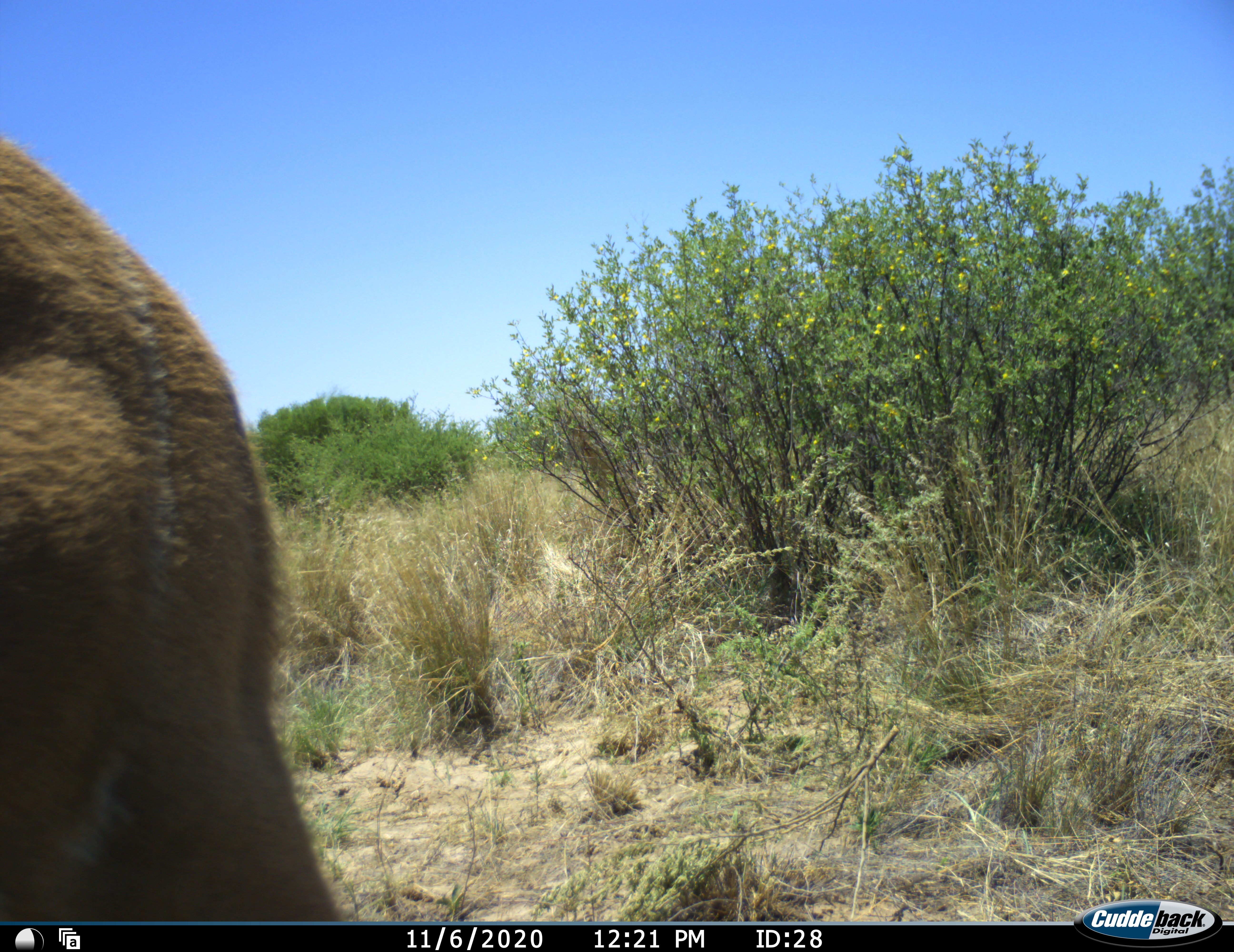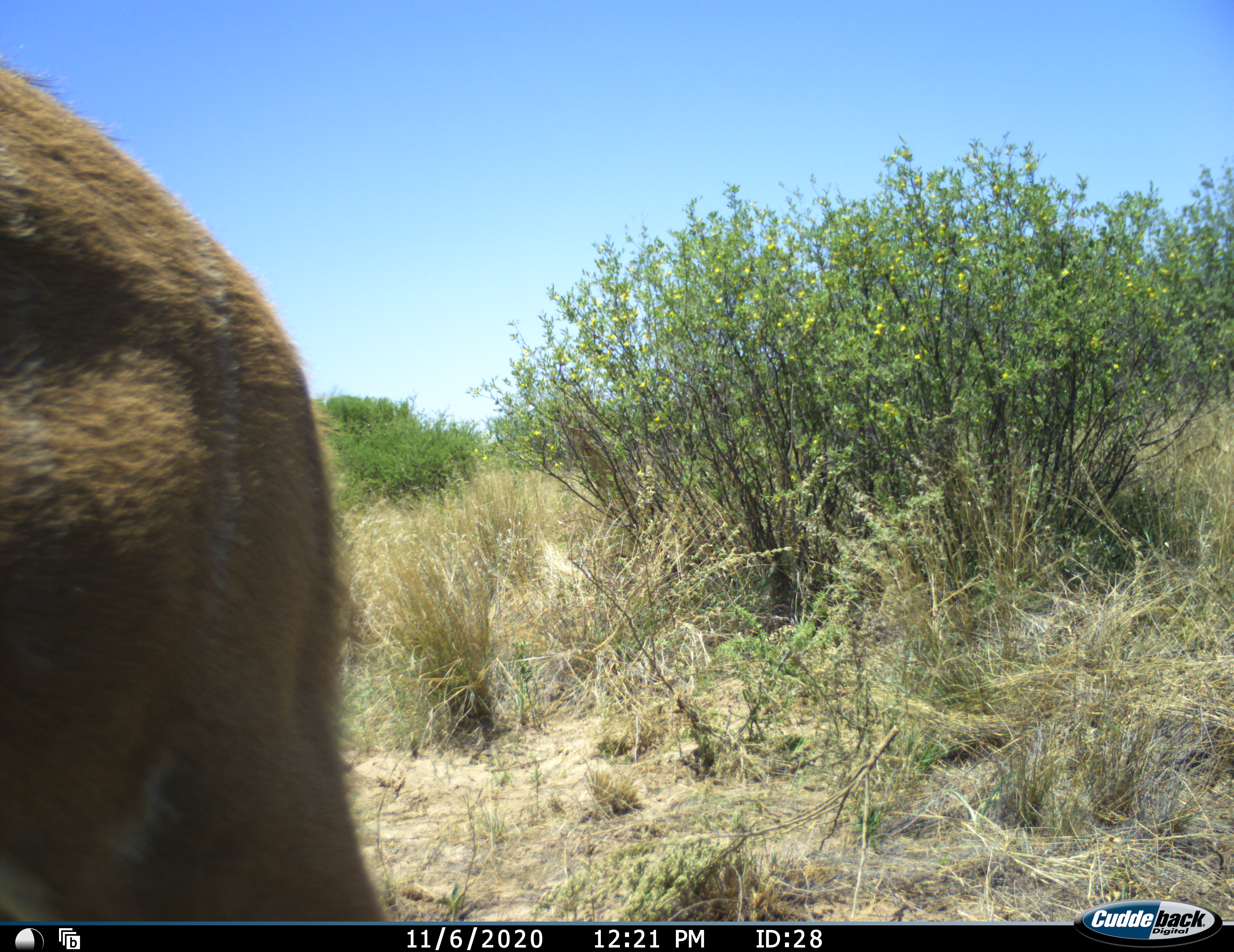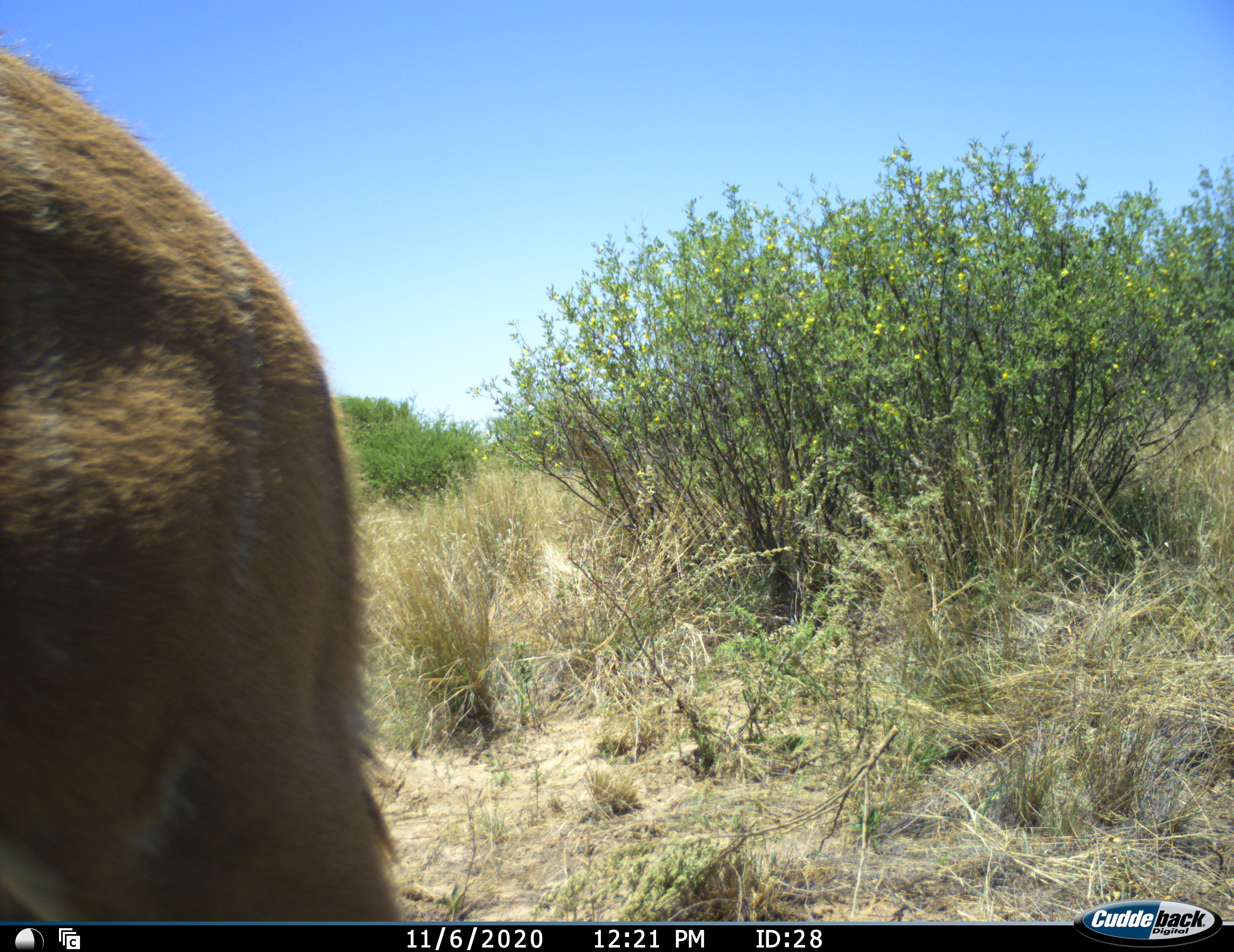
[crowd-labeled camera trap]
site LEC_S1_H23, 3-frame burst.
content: unidentified animal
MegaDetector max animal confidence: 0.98